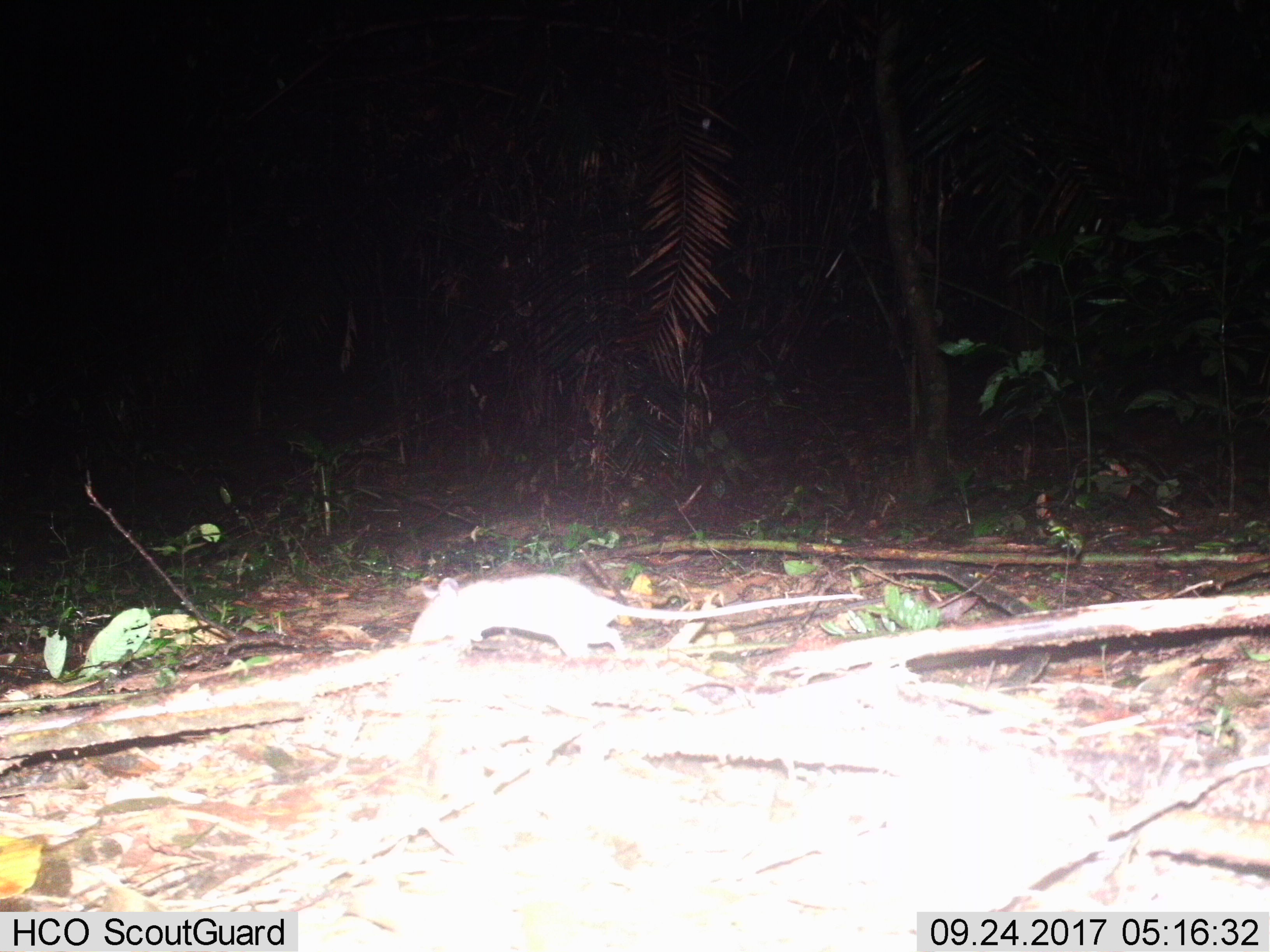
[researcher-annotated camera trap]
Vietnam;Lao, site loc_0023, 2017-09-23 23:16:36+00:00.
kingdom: Animalia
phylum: Chordata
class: Mammalia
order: Rodentia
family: Muridae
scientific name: Muridae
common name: old-world mice and rats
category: unidentified murid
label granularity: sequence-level